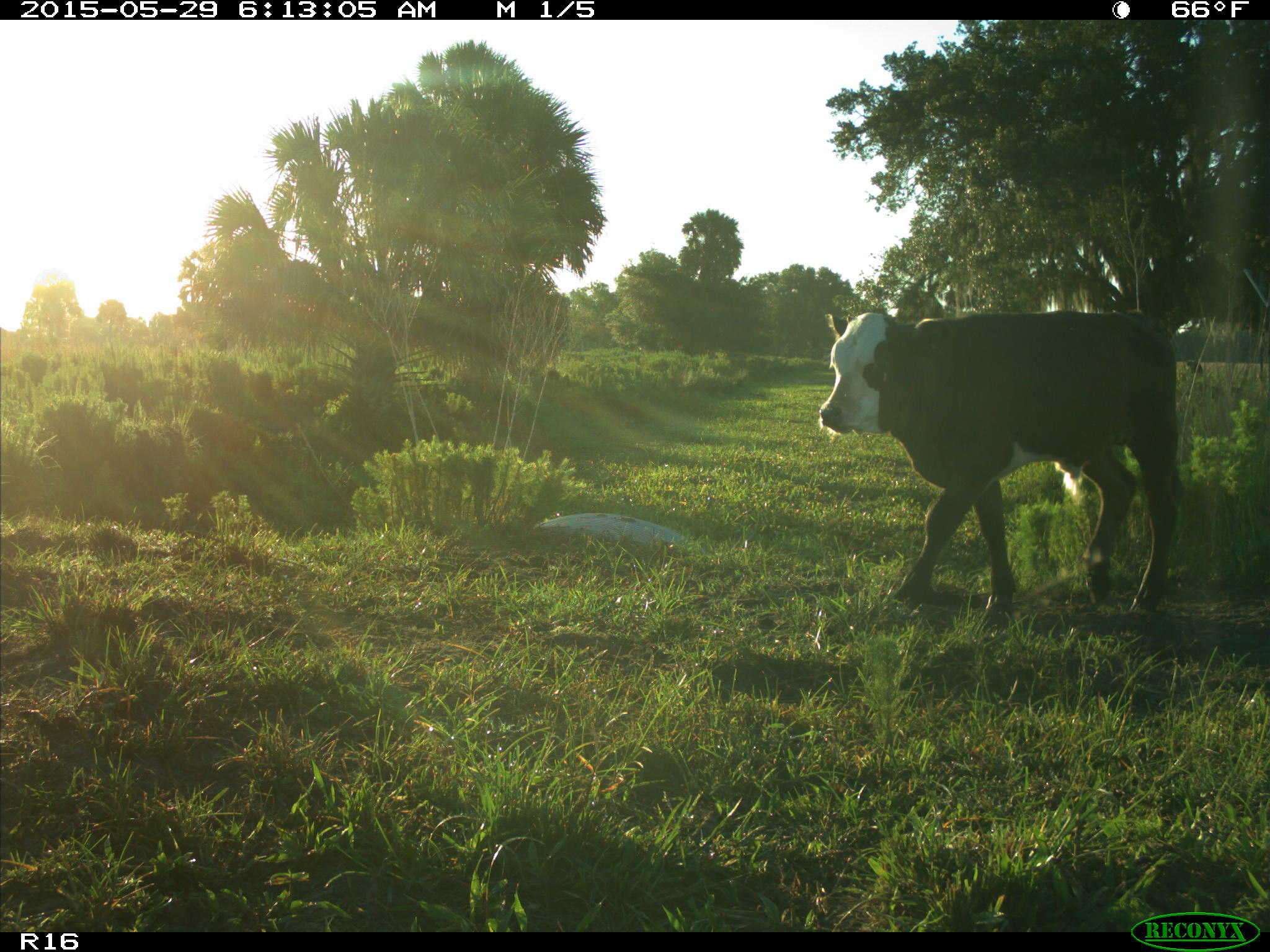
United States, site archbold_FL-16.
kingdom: Animalia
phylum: Chordata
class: Mammalia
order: Artiodactyla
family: Bovidae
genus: Bos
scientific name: Bos taurus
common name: domestic cow